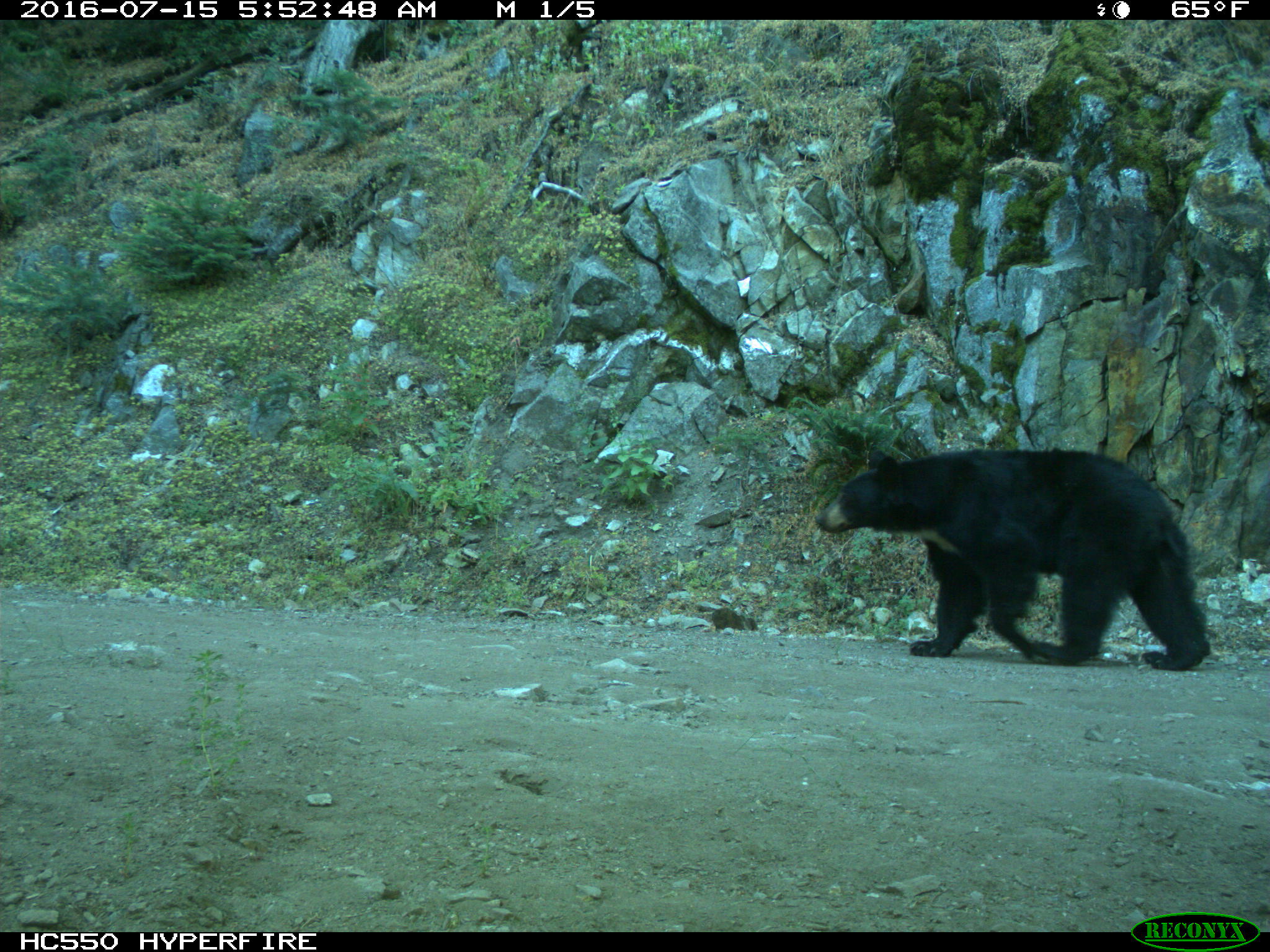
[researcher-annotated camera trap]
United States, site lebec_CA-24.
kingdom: Animalia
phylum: Chordata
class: Mammalia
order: Carnivora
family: Ursidae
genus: Ursus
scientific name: Ursus americanus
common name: american black bear